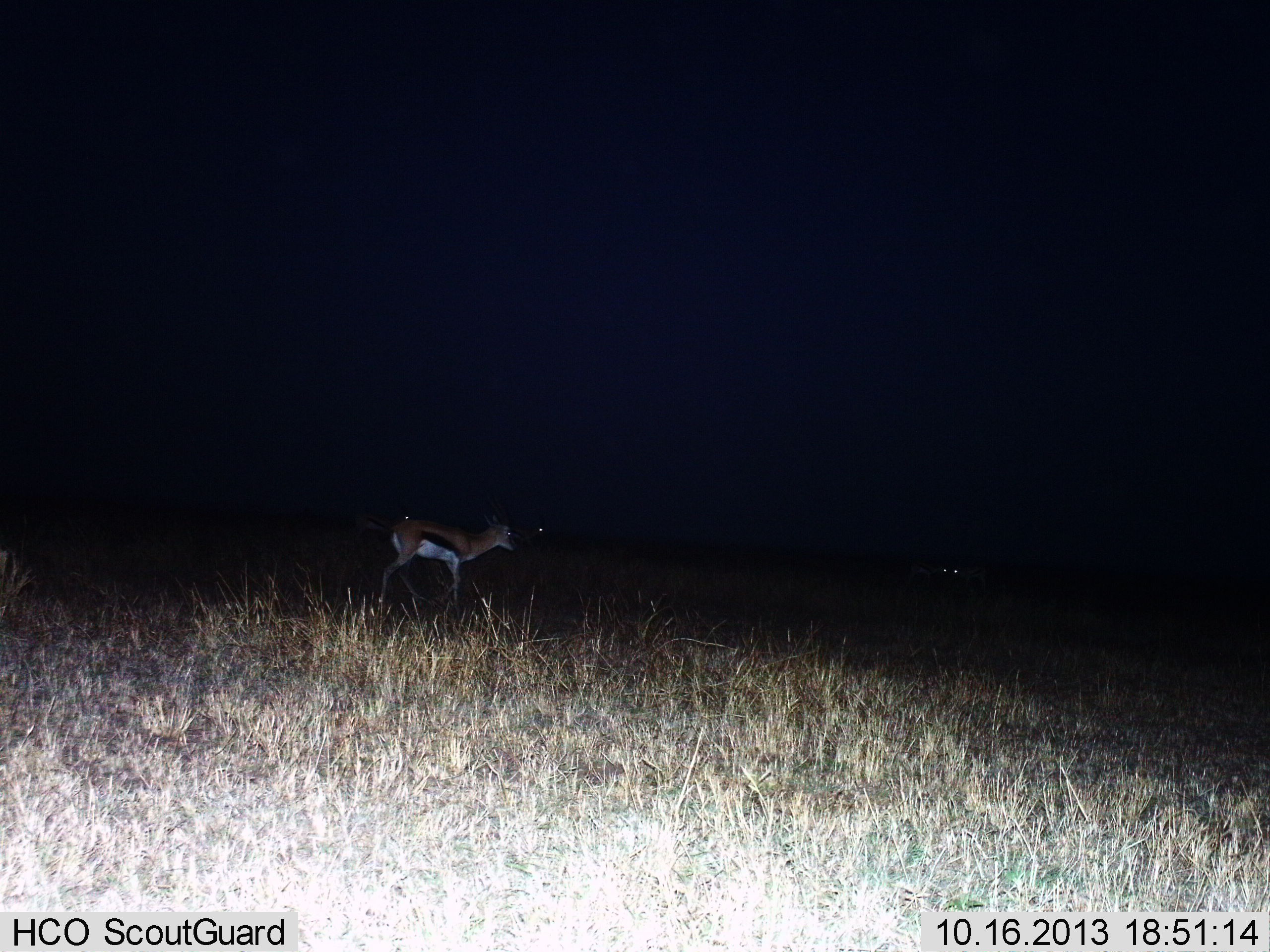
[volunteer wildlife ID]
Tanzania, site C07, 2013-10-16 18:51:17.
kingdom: Animalia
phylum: Chordata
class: Mammalia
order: Artiodactyla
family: Bovidae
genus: Eudorcas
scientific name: Eudorcas thomsonii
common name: thomson's gazelle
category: gazellethomsons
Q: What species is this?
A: Gazellethomsons (thomson's gazelle) (Eudorcas thomsonii).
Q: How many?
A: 1.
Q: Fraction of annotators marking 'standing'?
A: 78%.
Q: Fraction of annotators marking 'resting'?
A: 0%.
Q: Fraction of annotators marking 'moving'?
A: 26%.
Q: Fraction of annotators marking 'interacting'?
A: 4%.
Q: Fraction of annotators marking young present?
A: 4%.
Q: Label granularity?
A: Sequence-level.